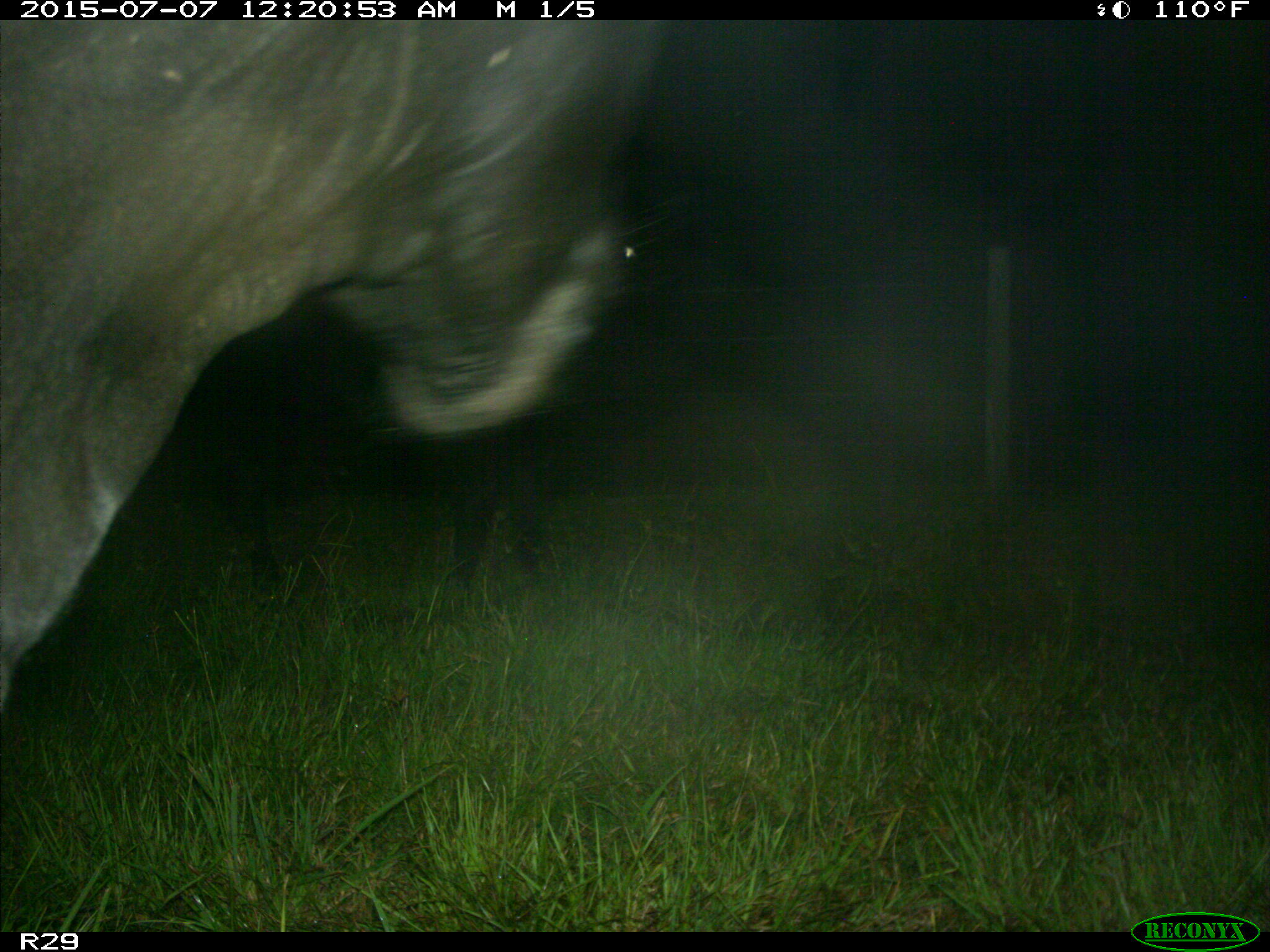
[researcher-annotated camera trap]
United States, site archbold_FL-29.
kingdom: Animalia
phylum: Chordata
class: Mammalia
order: Artiodactyla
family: Bovidae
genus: Bos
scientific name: Bos taurus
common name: domestic cow